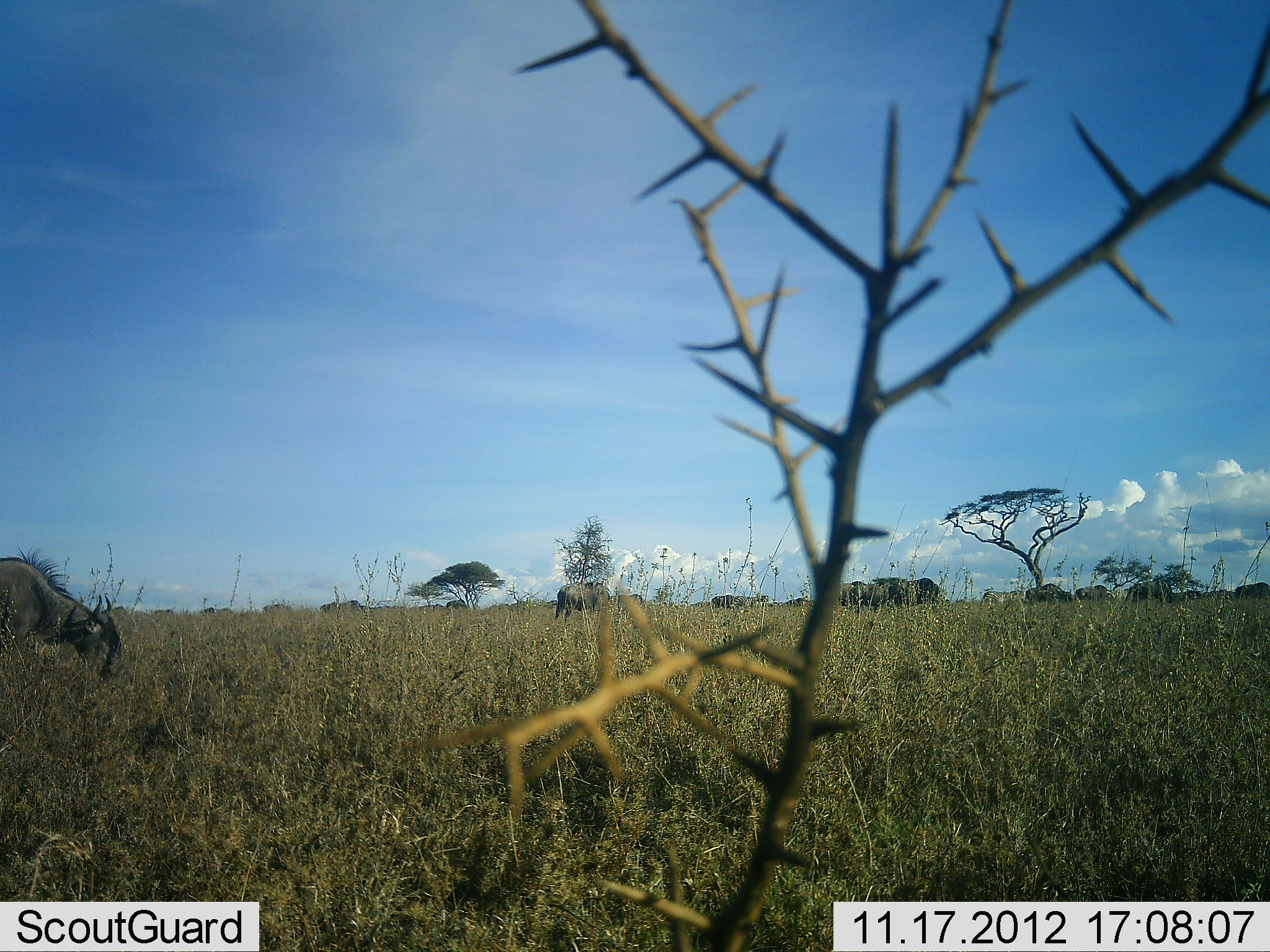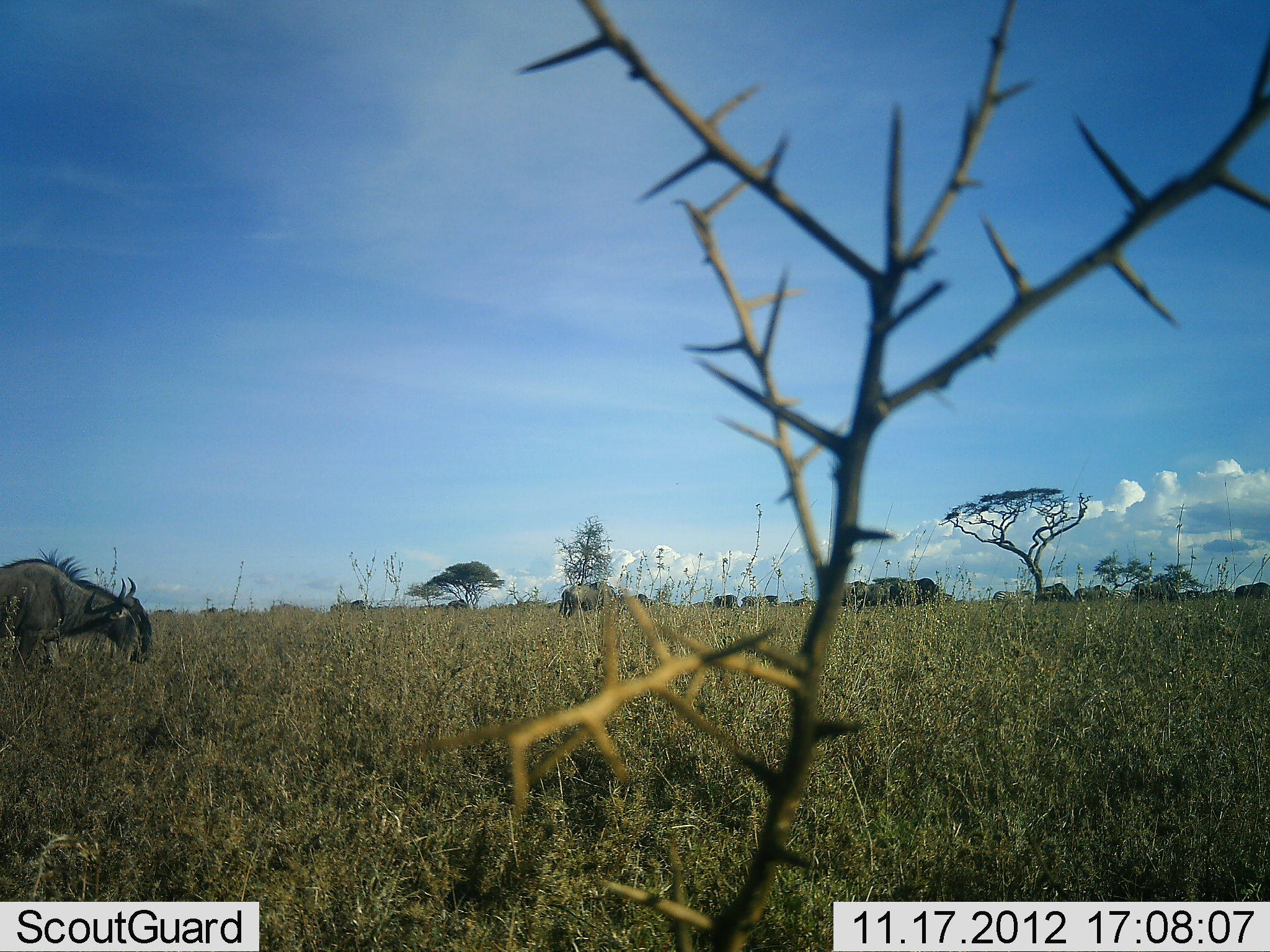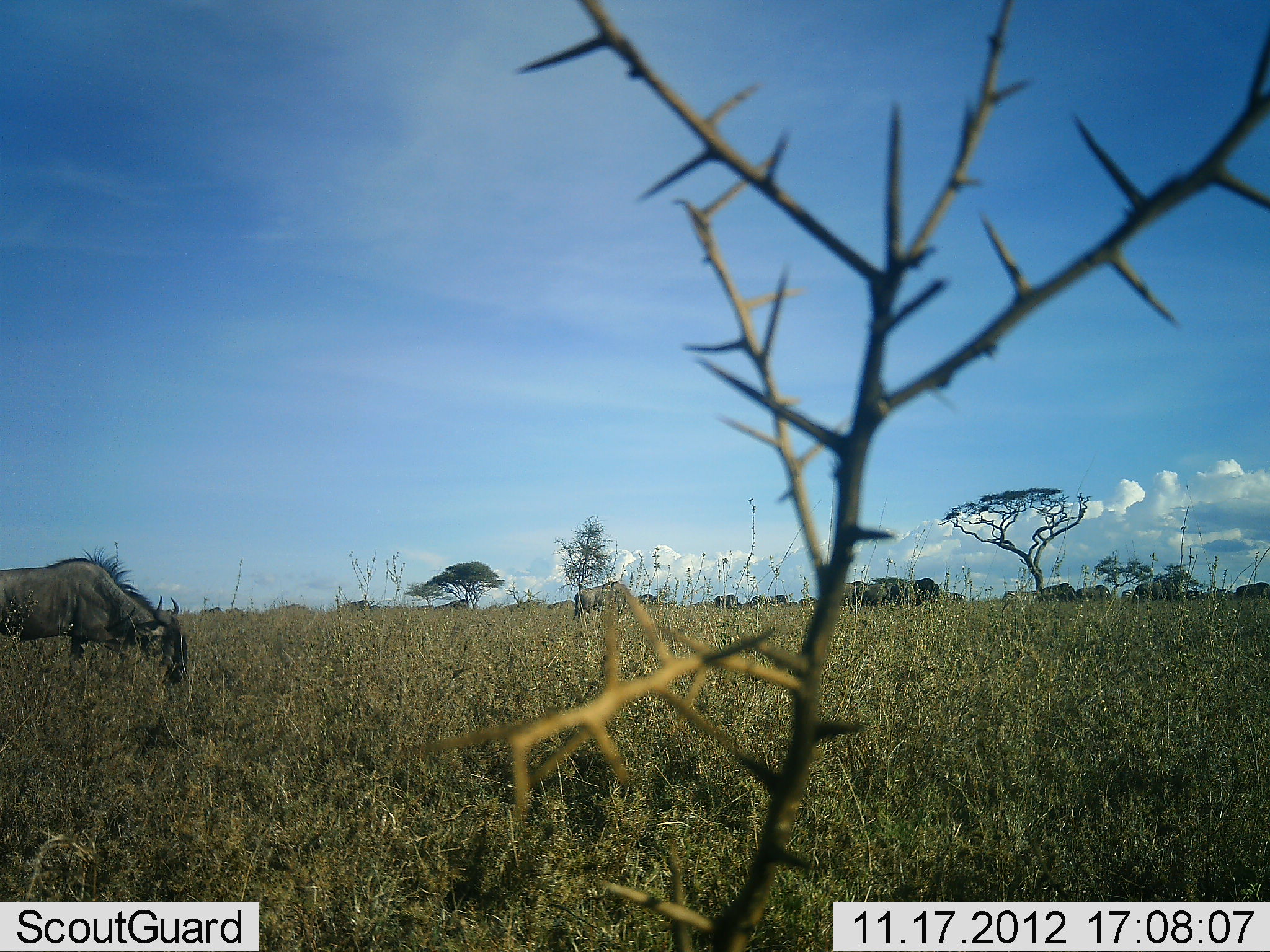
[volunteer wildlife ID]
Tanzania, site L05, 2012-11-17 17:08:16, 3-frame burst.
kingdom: Animalia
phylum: Chordata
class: Mammalia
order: Artiodactyla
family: Bovidae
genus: Connochaetes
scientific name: Connochaetes taurinus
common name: blue wildebeest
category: wildebeest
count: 11-50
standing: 18%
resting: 0%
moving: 91%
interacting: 0%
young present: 0%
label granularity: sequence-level